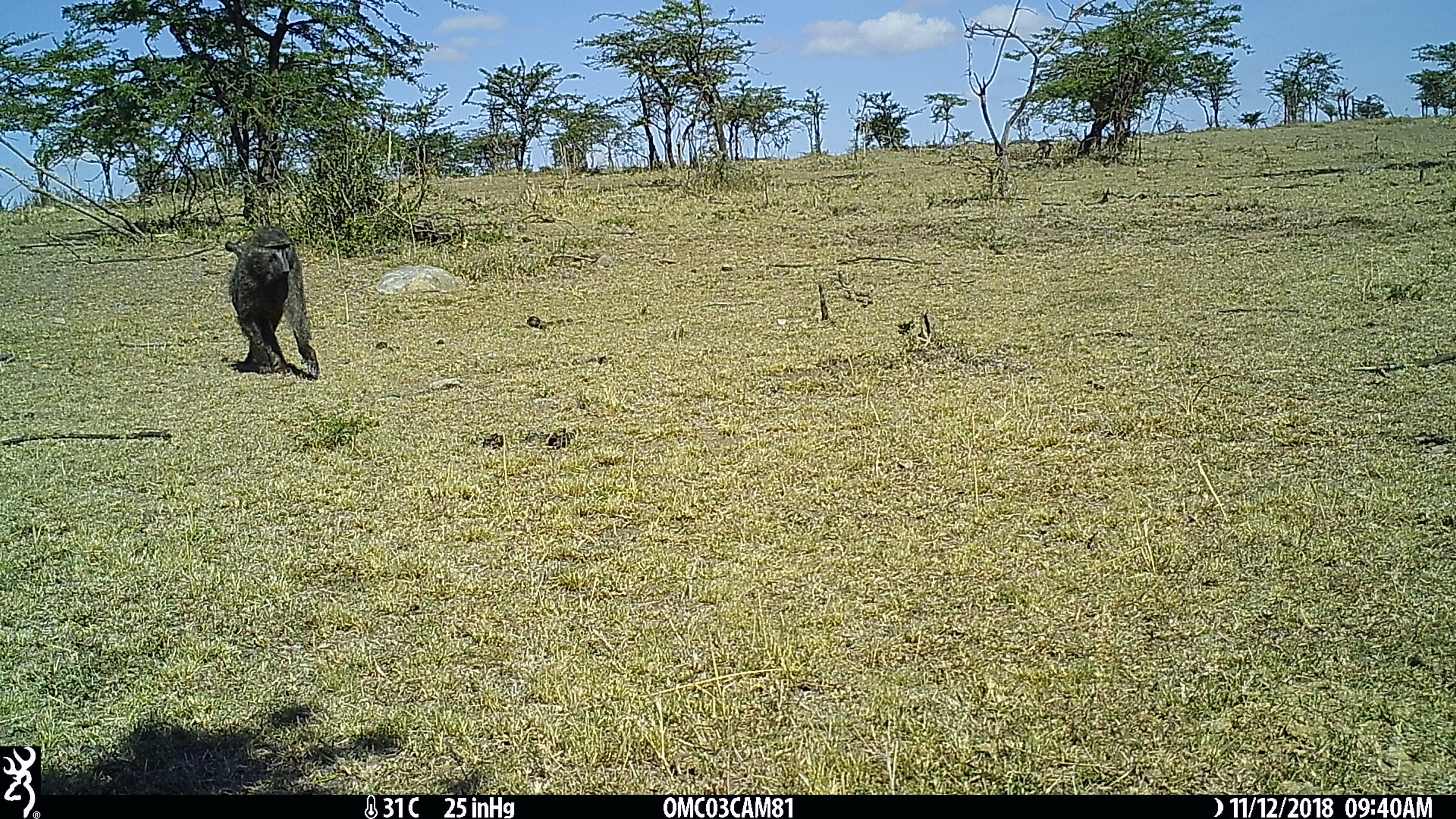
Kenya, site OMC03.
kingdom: Animalia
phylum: Chordata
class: Mammalia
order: Primates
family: Cercopithecidae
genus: Papio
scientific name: Papio anubis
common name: olive baboon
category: baboon